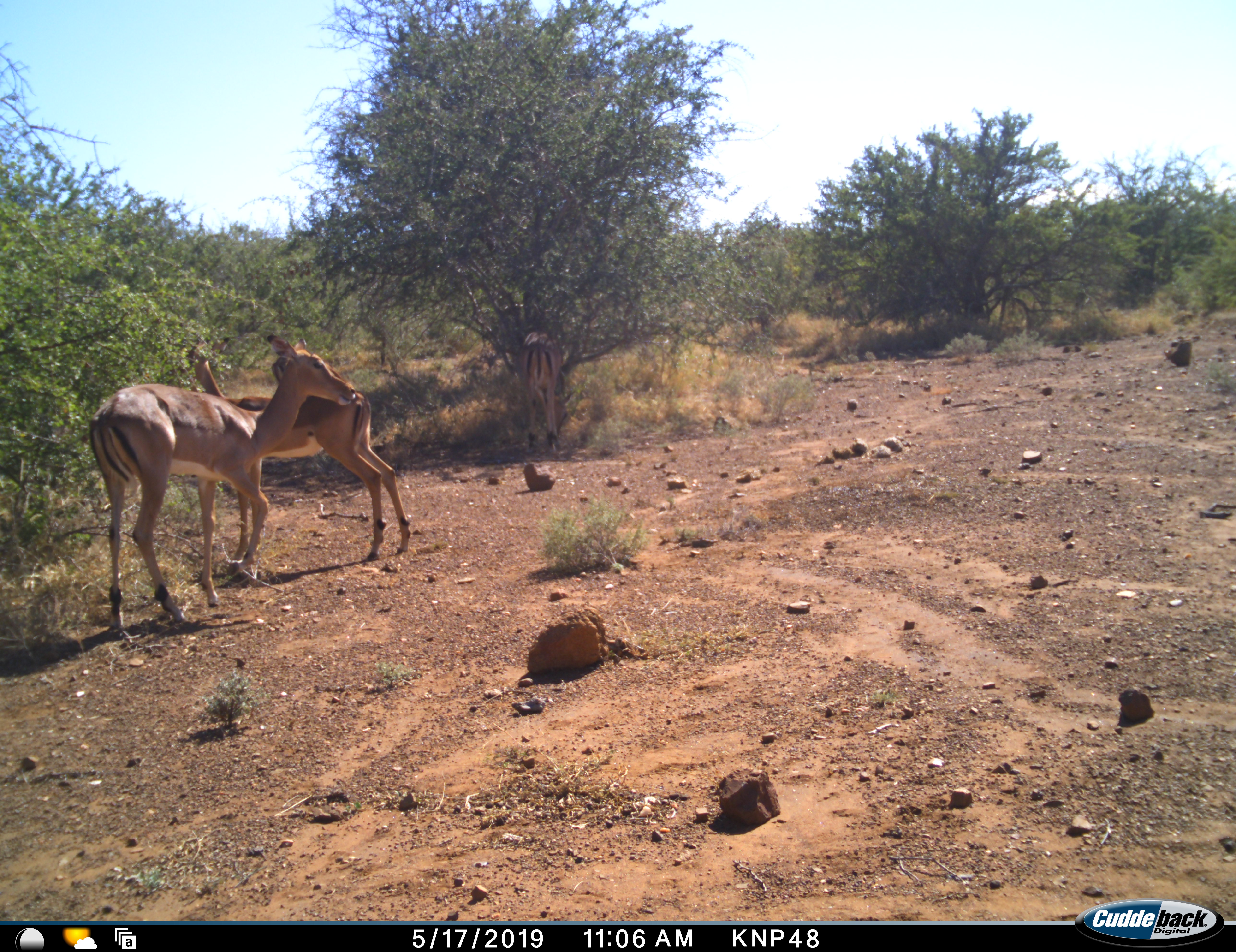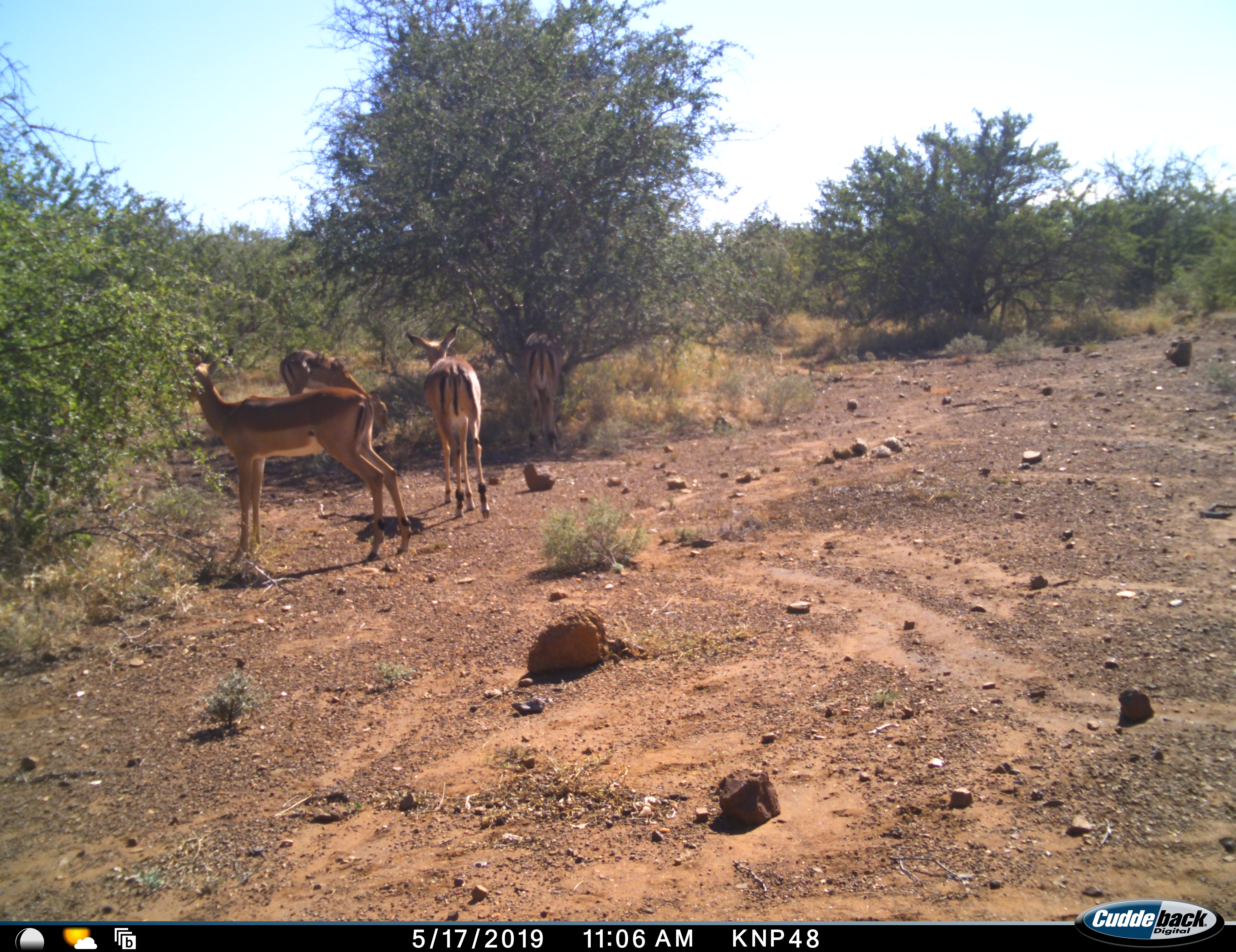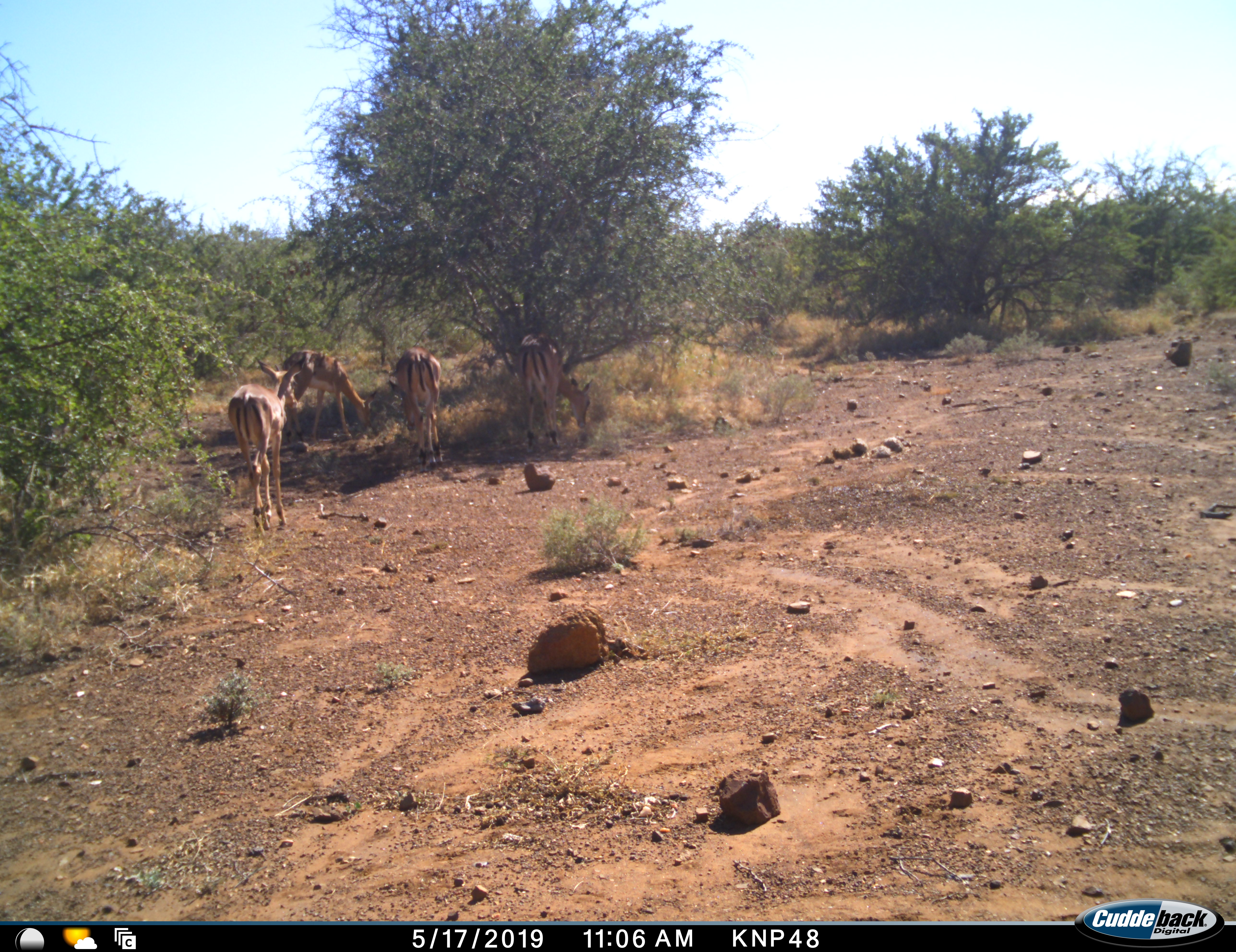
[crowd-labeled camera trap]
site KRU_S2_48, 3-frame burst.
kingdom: Animalia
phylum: Chordata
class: Mammalia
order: Artiodactyla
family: Bovidae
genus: Aepyceros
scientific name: Aepyceros melampus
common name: impala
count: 4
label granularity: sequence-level